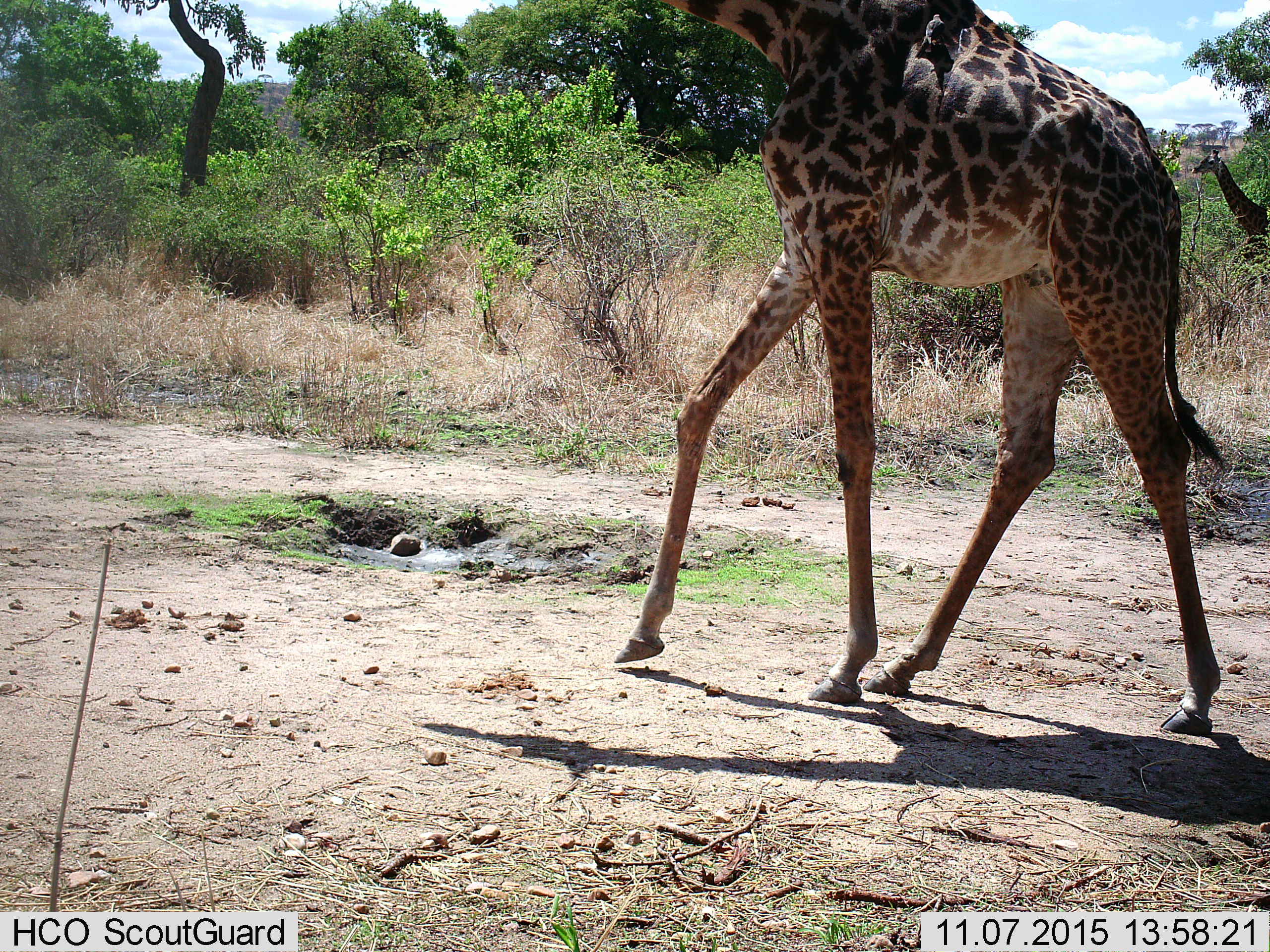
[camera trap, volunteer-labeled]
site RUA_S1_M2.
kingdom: Animalia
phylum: Chordata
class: Mammalia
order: Artiodactyla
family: Giraffidae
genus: Giraffa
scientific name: Giraffa camelopardalis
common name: giraffe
Giraffe (Giraffa camelopardalis), count 2. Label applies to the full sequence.